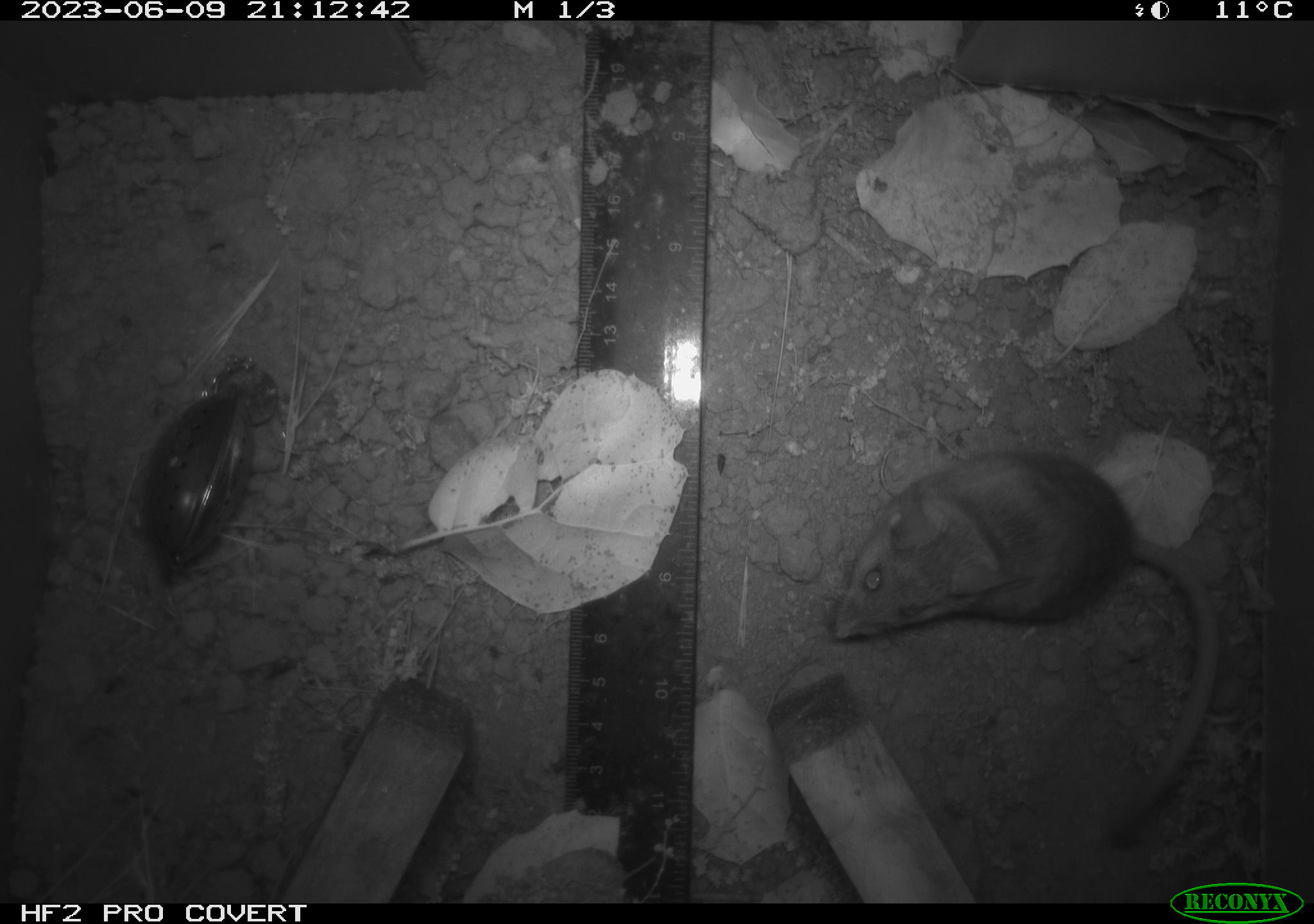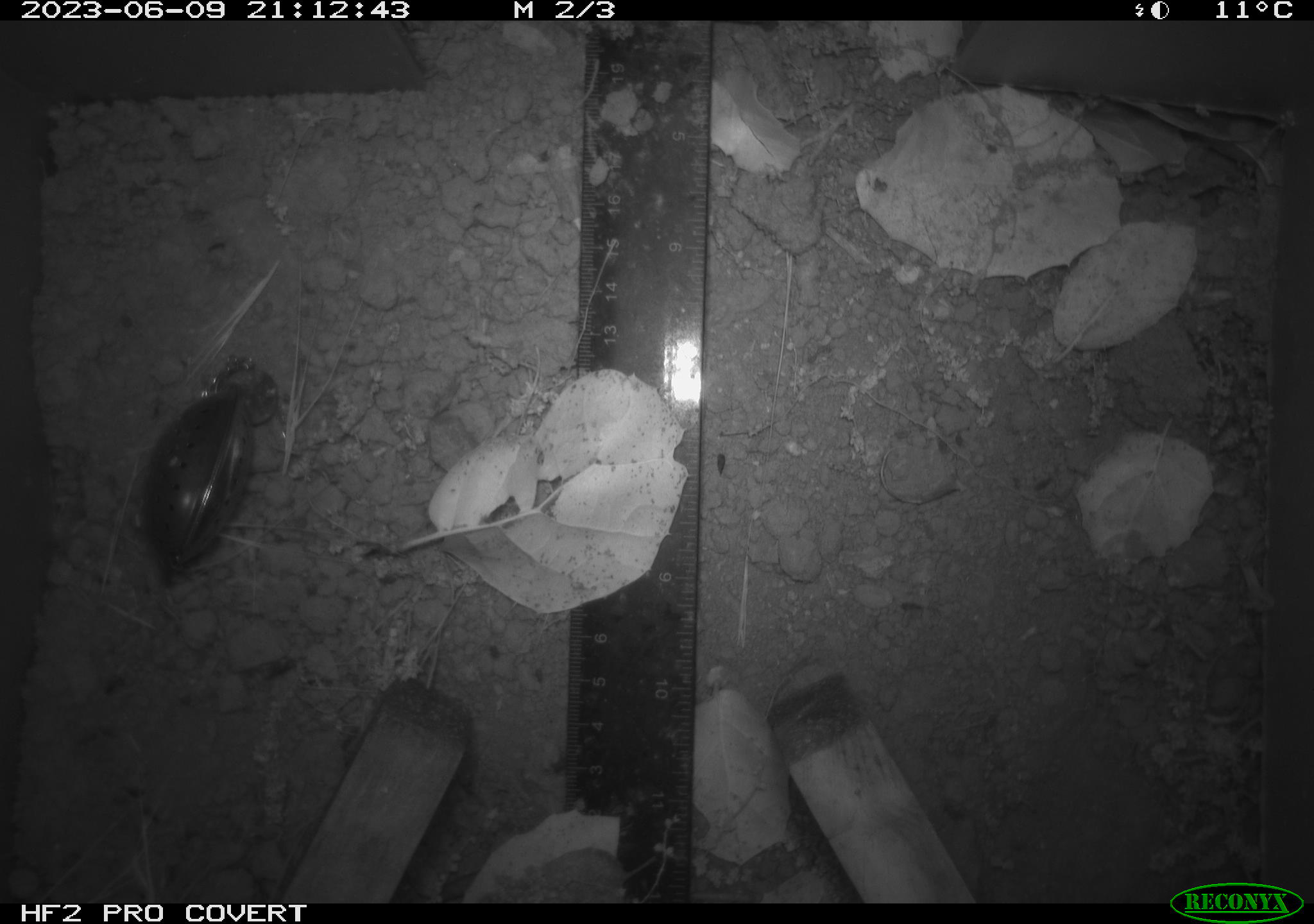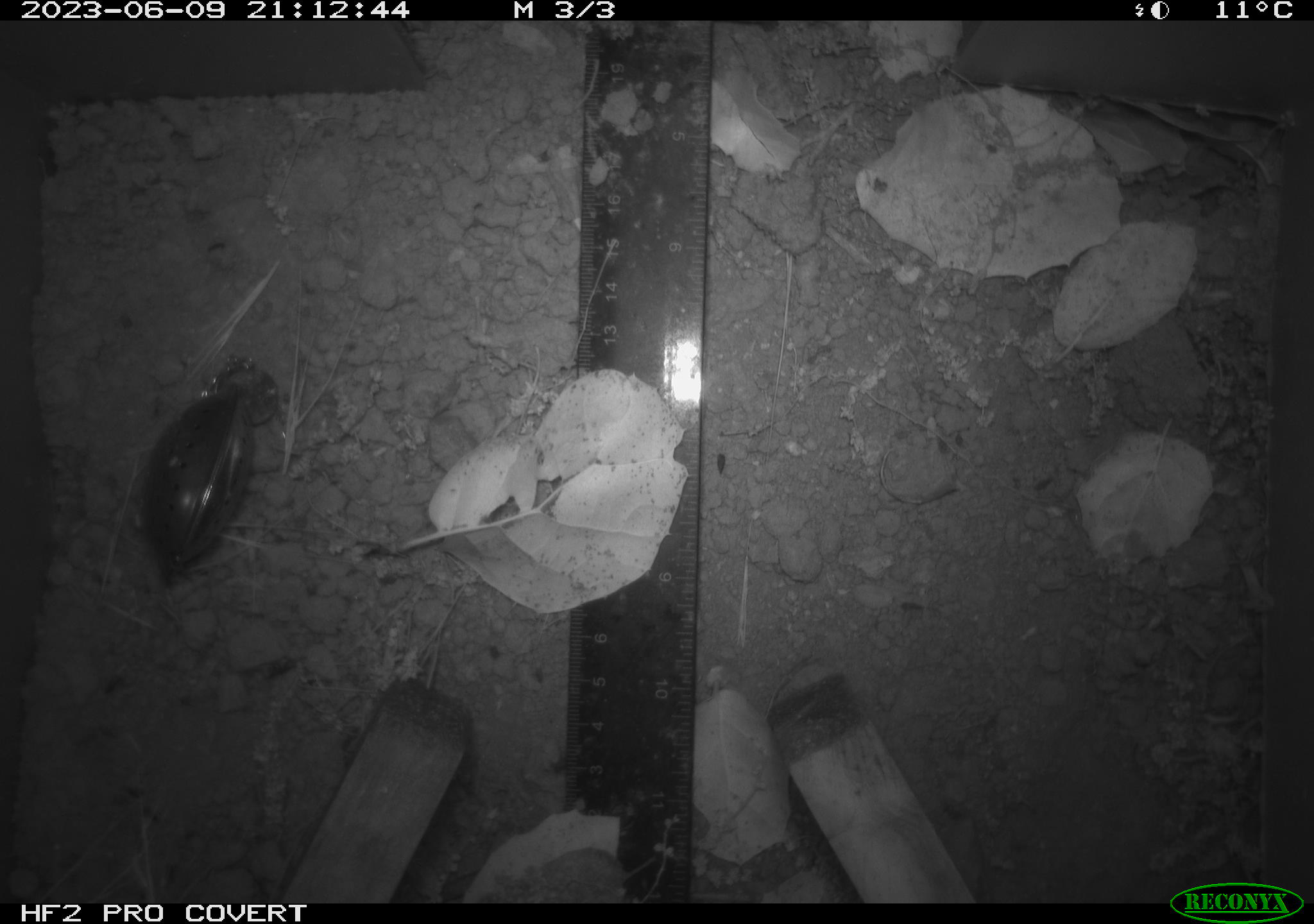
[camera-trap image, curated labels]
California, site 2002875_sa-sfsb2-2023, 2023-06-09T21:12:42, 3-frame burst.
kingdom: Animalia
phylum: Chordata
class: Mammalia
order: Rodentia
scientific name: Rodentia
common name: mouse species